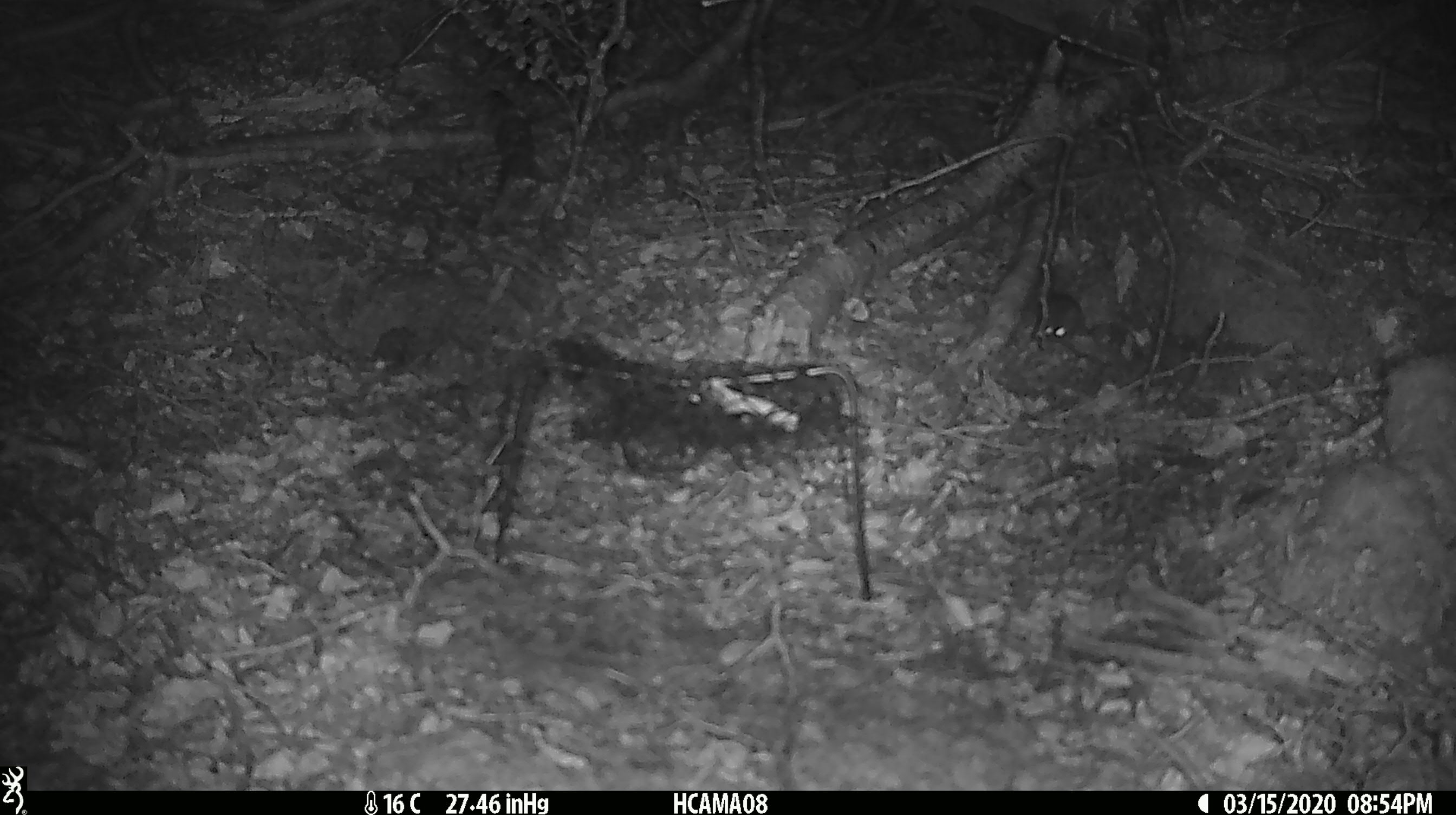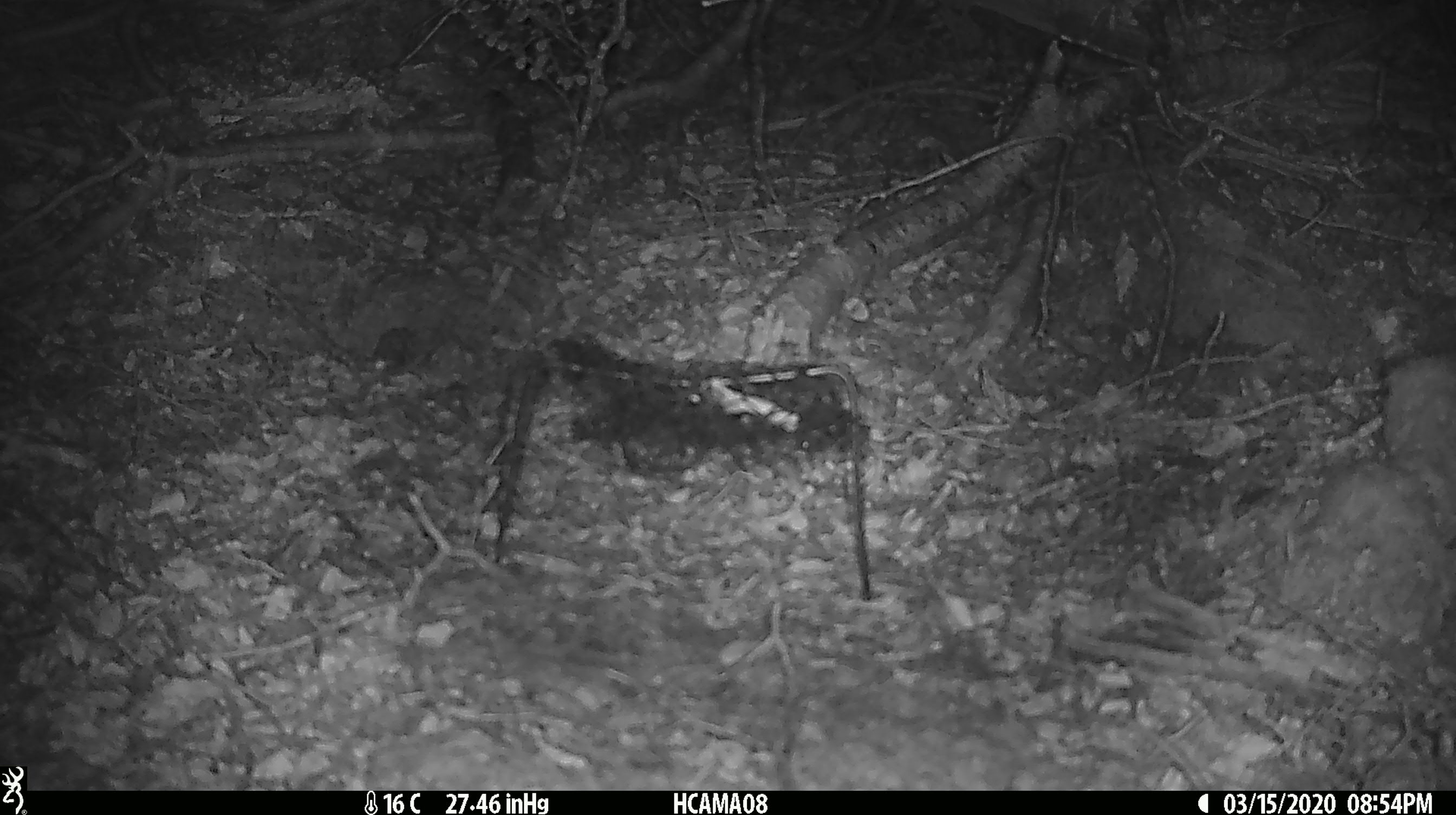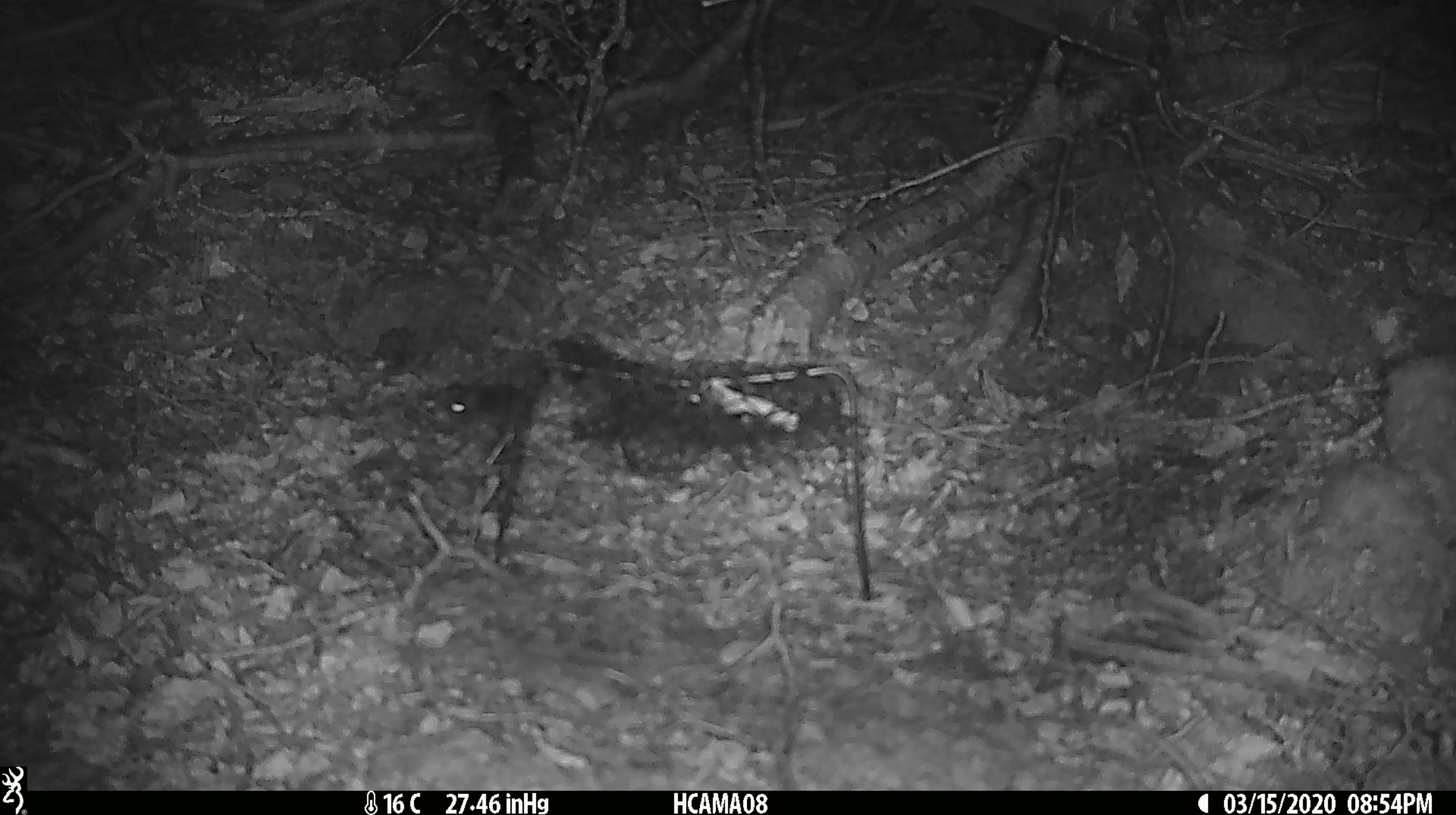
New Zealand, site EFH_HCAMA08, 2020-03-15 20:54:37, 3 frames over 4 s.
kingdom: Animalia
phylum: Chordata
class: Mammalia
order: Rodentia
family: Muridae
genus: Mus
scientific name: Mus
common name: mouse